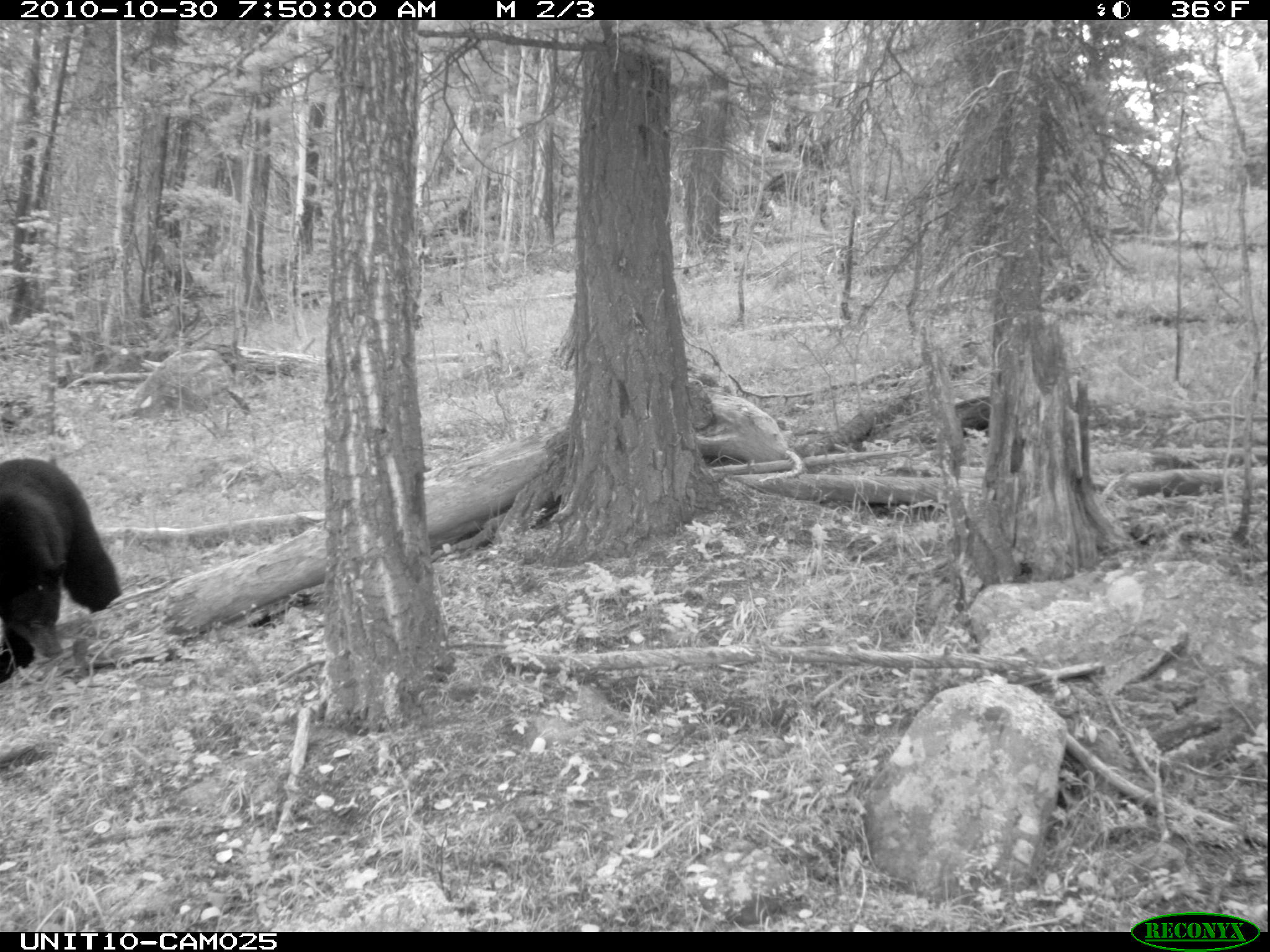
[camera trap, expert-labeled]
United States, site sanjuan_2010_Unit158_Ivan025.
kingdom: Animalia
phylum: Chordata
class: Mammalia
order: Carnivora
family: Ursidae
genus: Ursus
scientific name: Ursus americanus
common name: american black bear